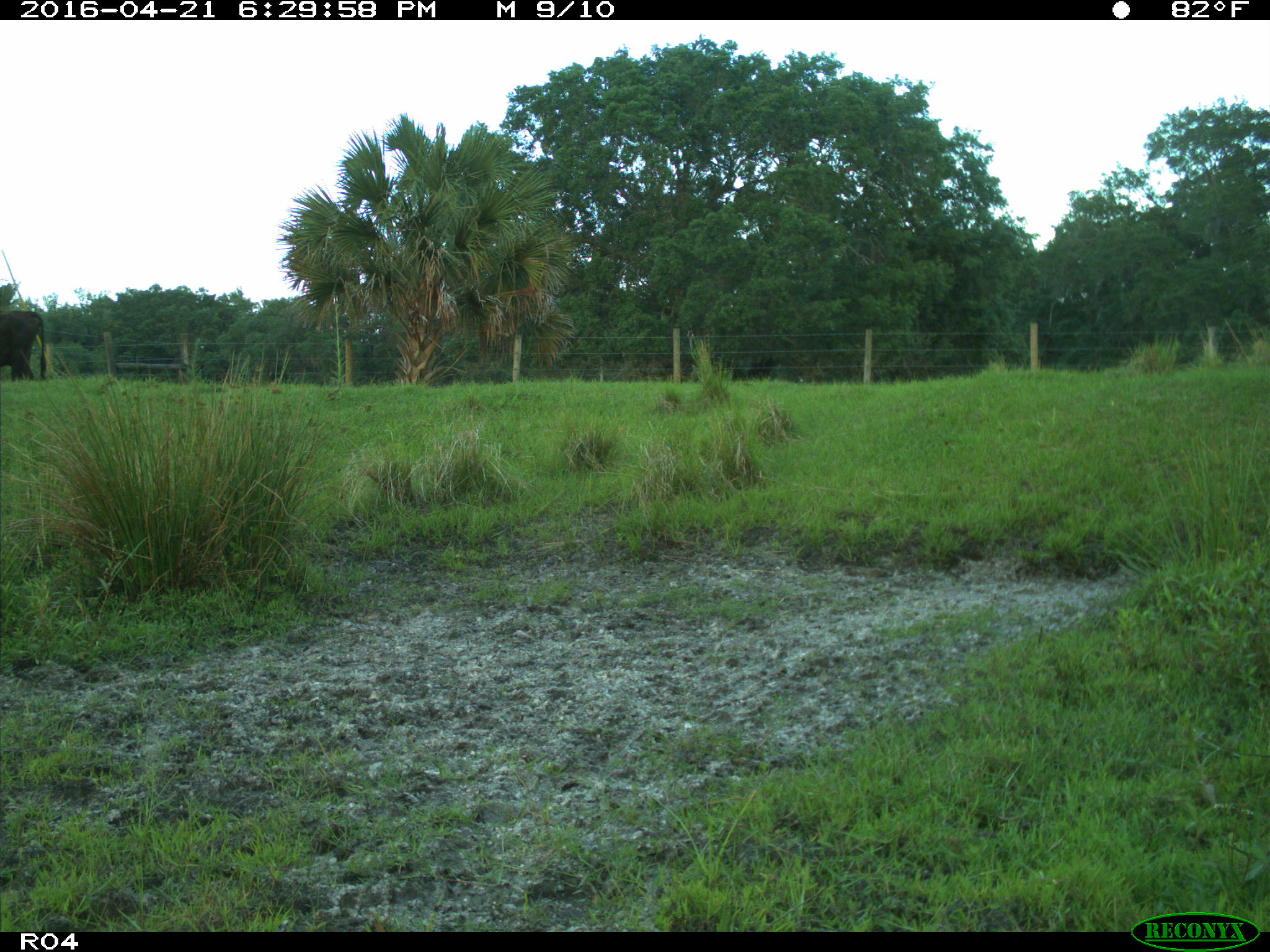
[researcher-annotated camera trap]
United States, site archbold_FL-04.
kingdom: Animalia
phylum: Chordata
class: Mammalia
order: Artiodactyla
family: Bovidae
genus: Bos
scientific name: Bos taurus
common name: domestic cow